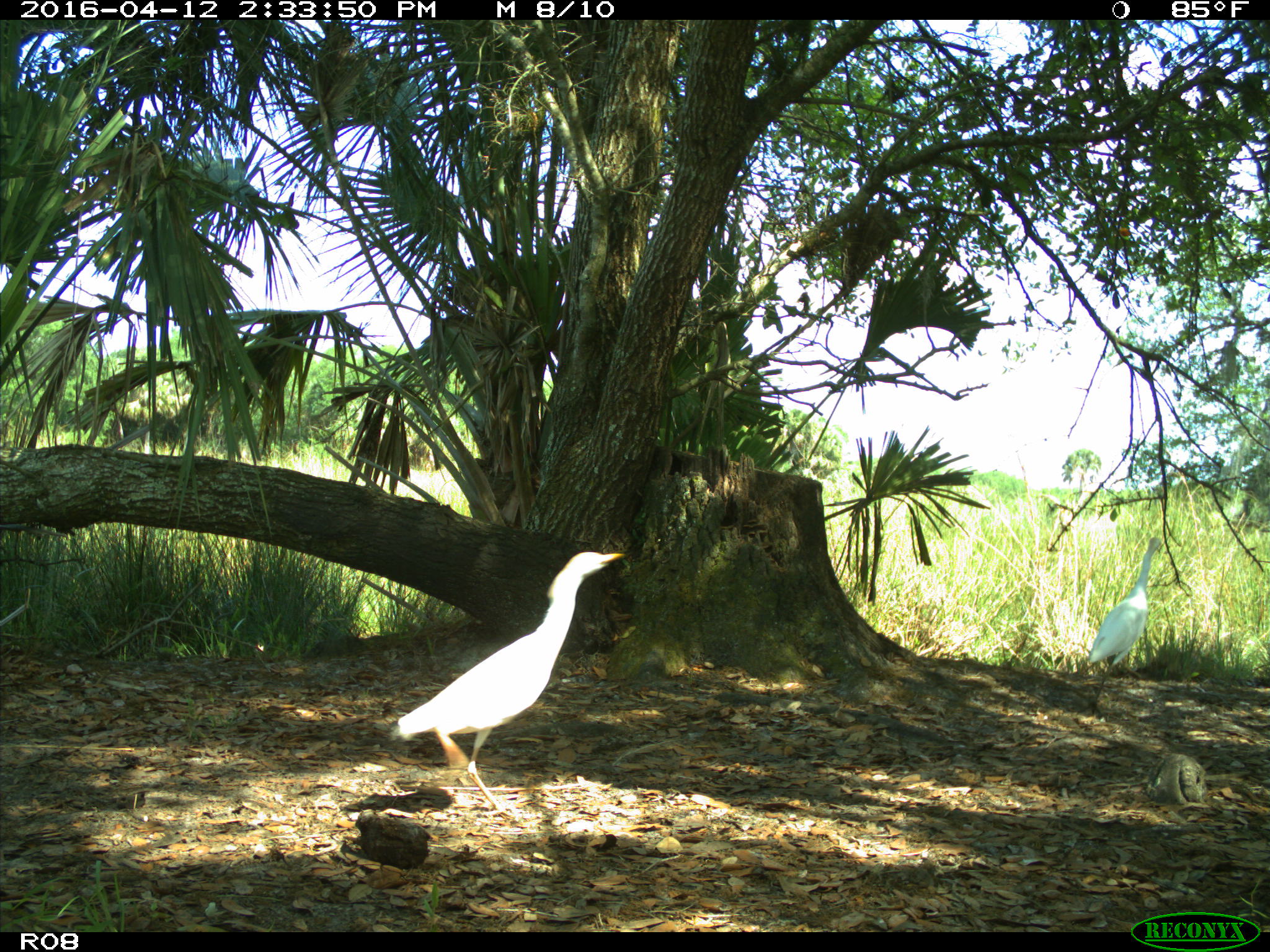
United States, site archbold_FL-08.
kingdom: Animalia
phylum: Chordata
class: Aves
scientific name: Aves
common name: birds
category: unidentified bird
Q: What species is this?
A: Unidentified bird (birds) (Aves).